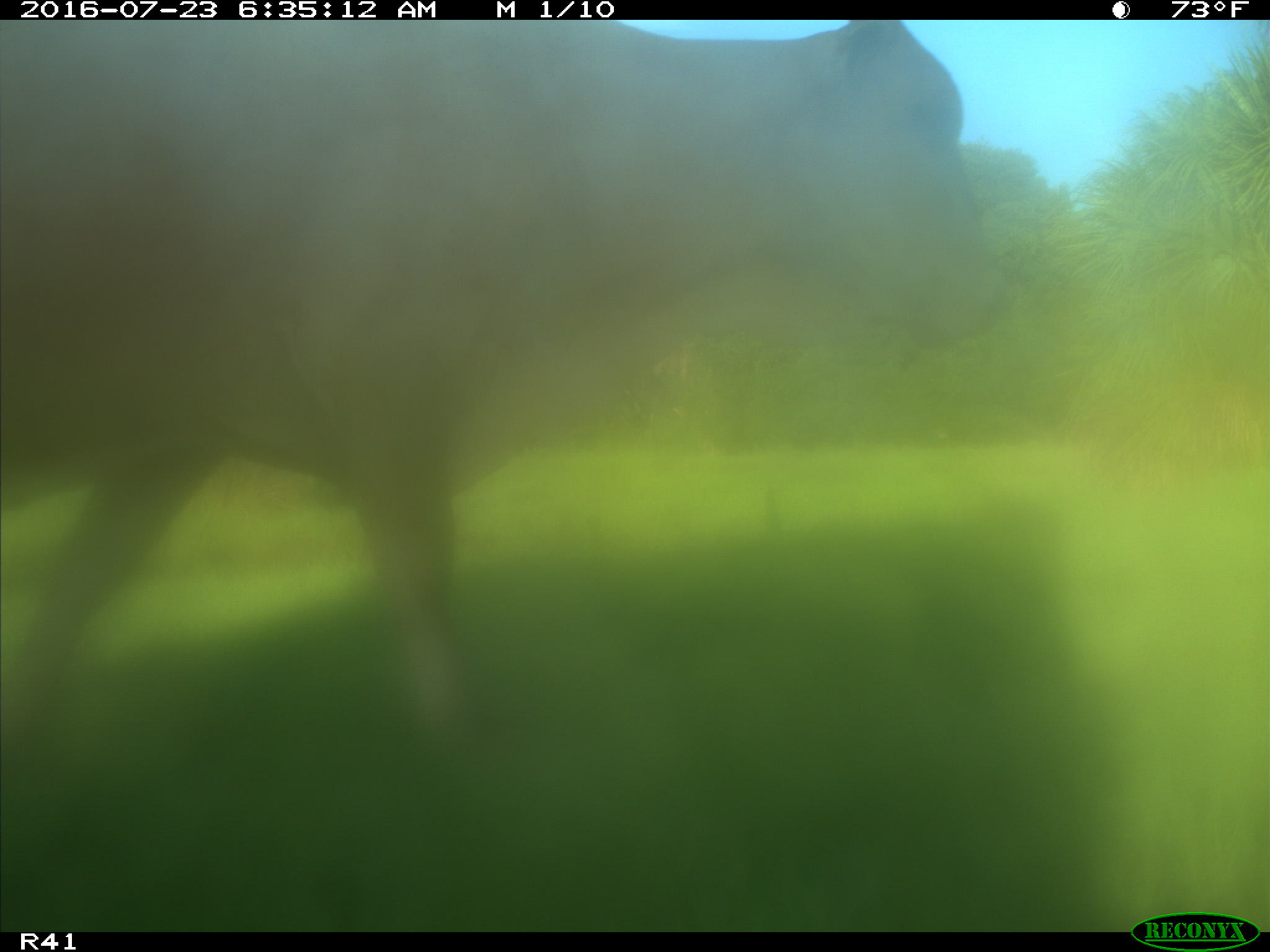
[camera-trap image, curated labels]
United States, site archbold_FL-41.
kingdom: Animalia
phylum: Chordata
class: Mammalia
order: Artiodactyla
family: Bovidae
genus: Bos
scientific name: Bos taurus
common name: domestic cow